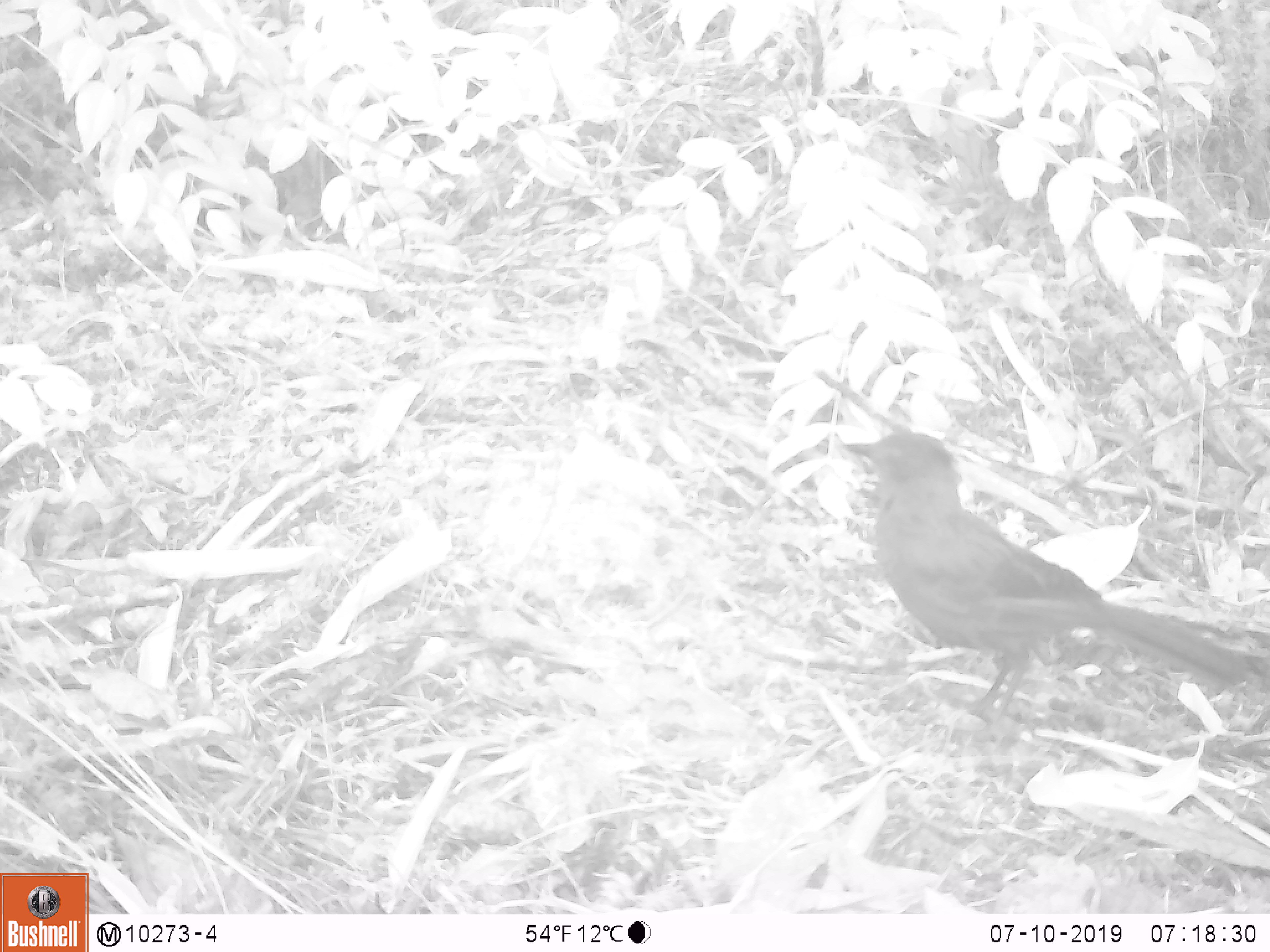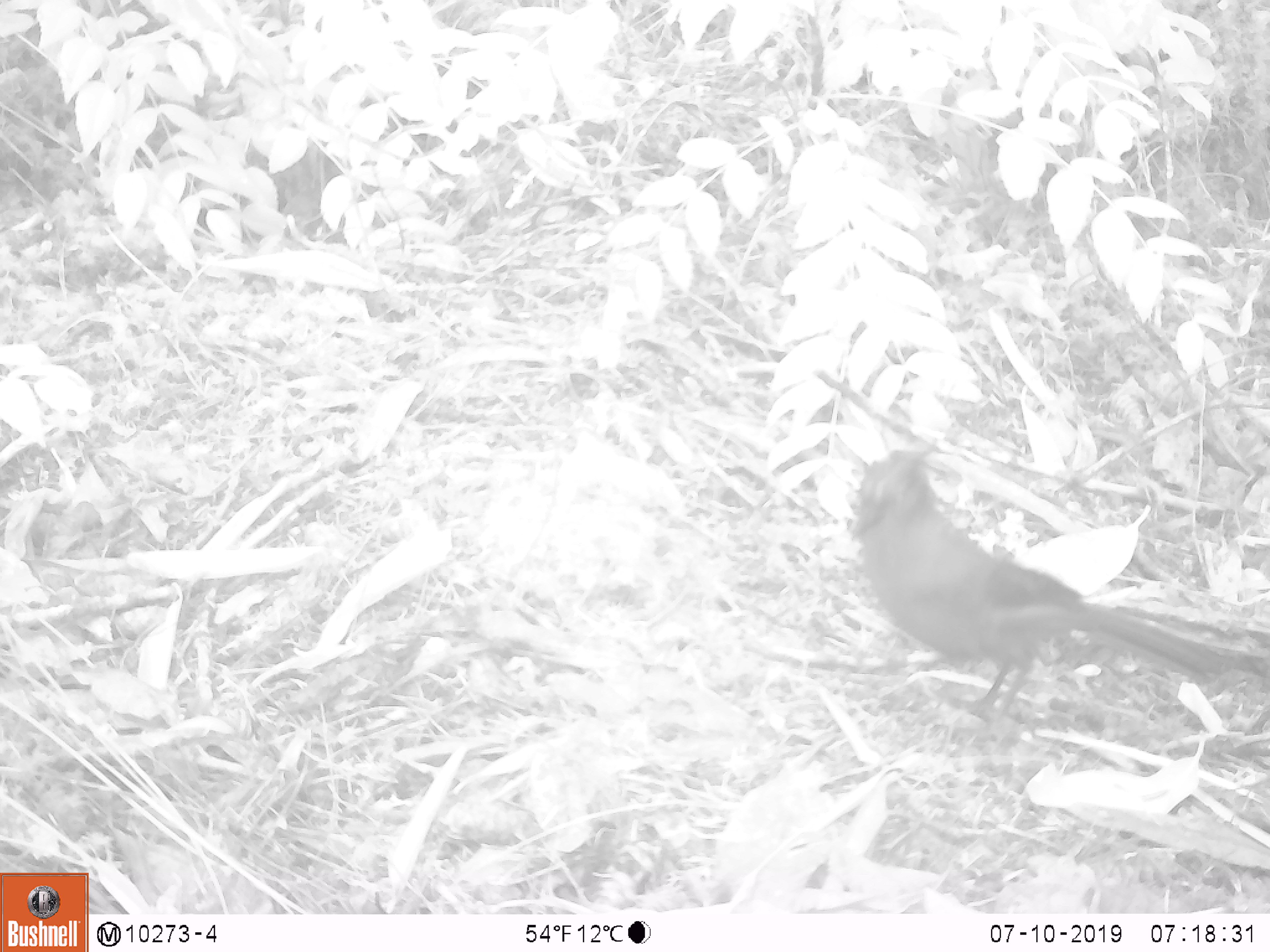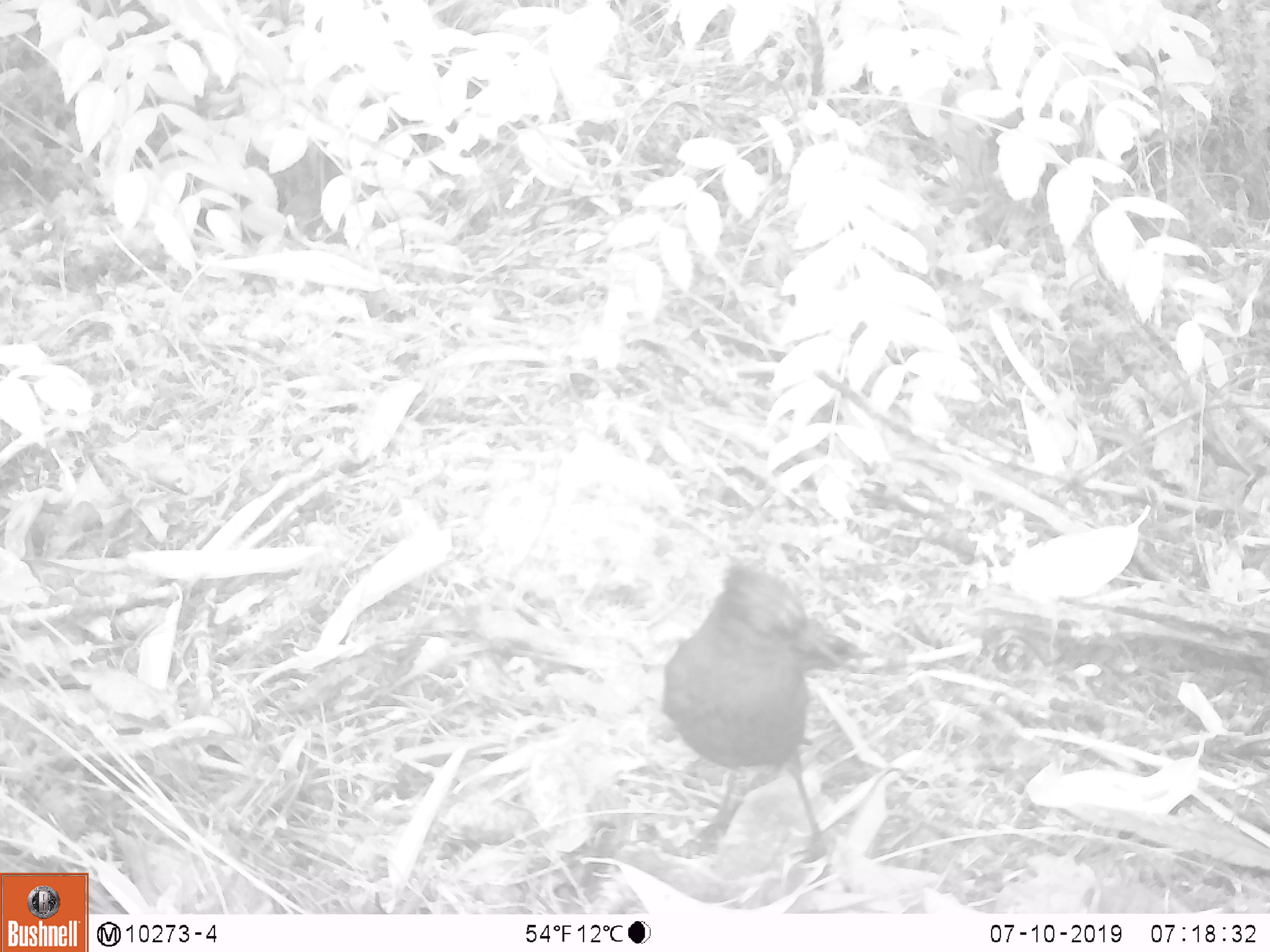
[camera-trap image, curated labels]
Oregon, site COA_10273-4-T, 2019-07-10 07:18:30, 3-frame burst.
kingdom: Animalia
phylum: Chordata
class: Aves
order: Passeriformes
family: Corvidae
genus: Cyanocitta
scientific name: Cyanocitta stelleri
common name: steller's jay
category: stellers jay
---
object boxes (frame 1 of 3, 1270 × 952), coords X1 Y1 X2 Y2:
stellers jay: 844 429 1262 744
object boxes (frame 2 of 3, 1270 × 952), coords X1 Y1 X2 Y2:
stellers jay: 851 447 1256 723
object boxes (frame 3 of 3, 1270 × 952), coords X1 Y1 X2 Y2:
stellers jay: 662 552 851 864